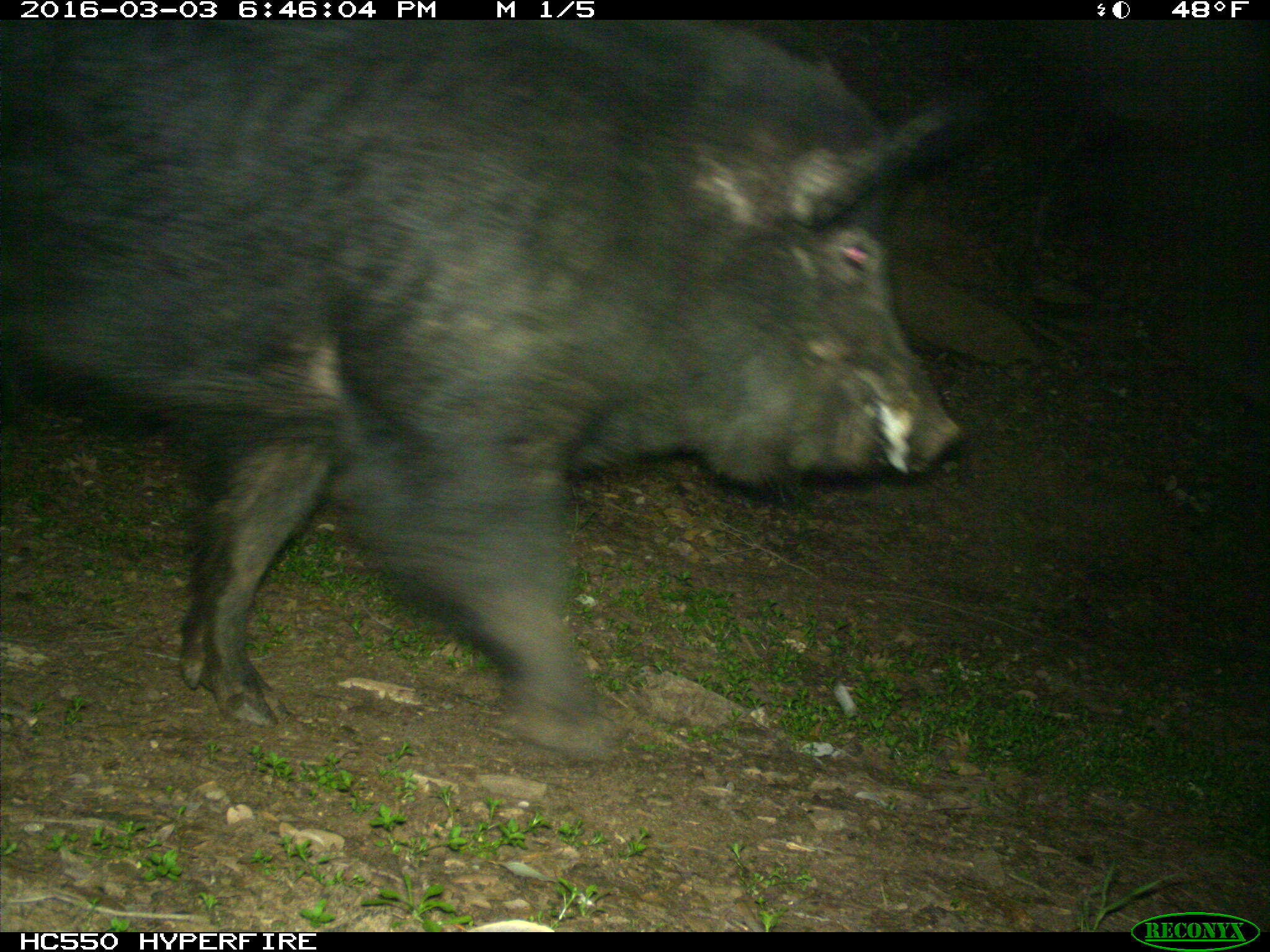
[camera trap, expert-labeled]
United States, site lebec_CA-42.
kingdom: Animalia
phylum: Chordata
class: Mammalia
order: Artiodactyla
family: Suidae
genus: Sus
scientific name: Sus scrofa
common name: wild boar